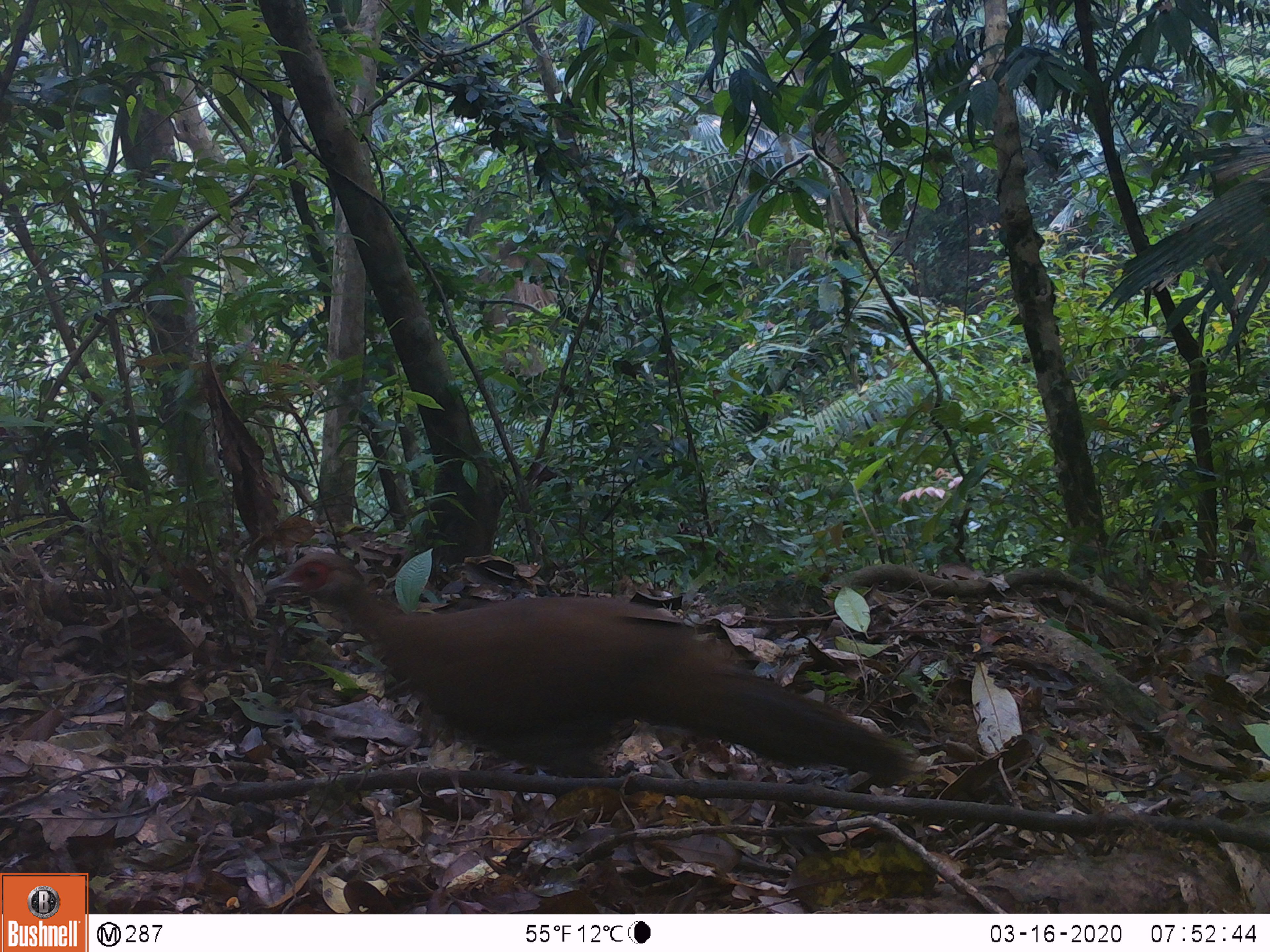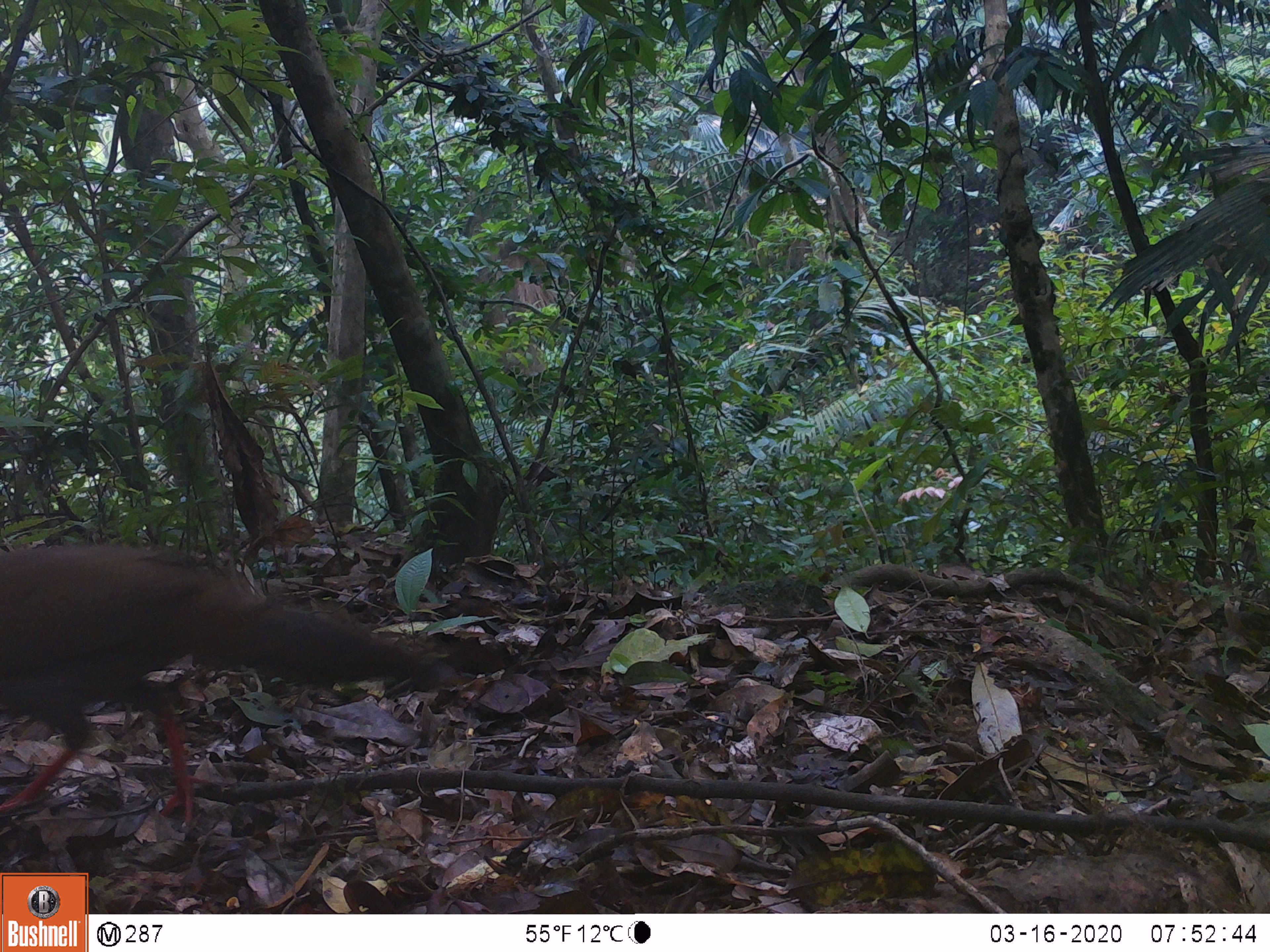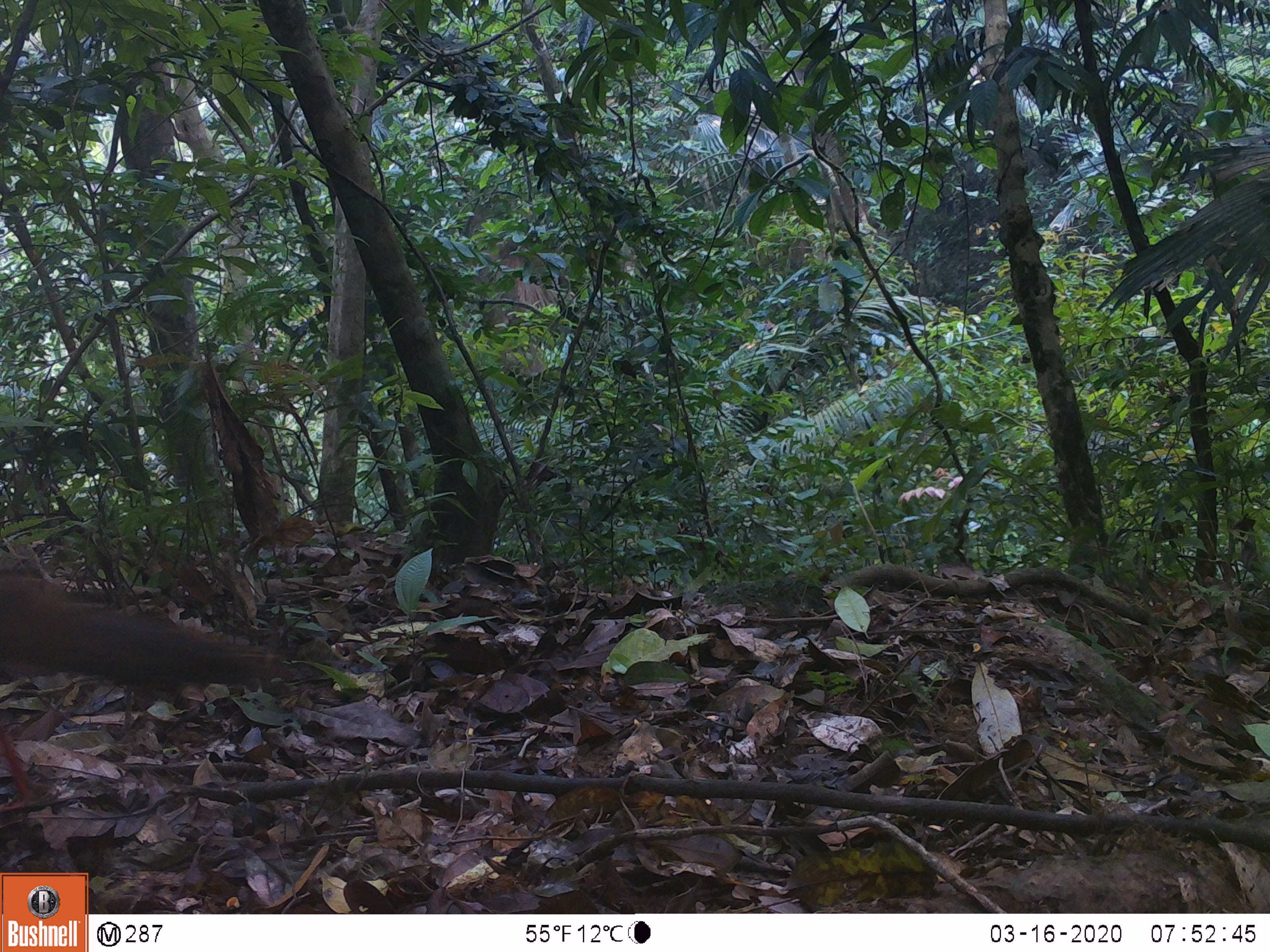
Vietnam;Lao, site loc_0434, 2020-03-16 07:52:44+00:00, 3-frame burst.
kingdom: Animalia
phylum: Chordata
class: Aves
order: Galliformes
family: Phasianidae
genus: Lophura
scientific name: Lophura nycthemera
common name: silver pheasant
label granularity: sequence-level